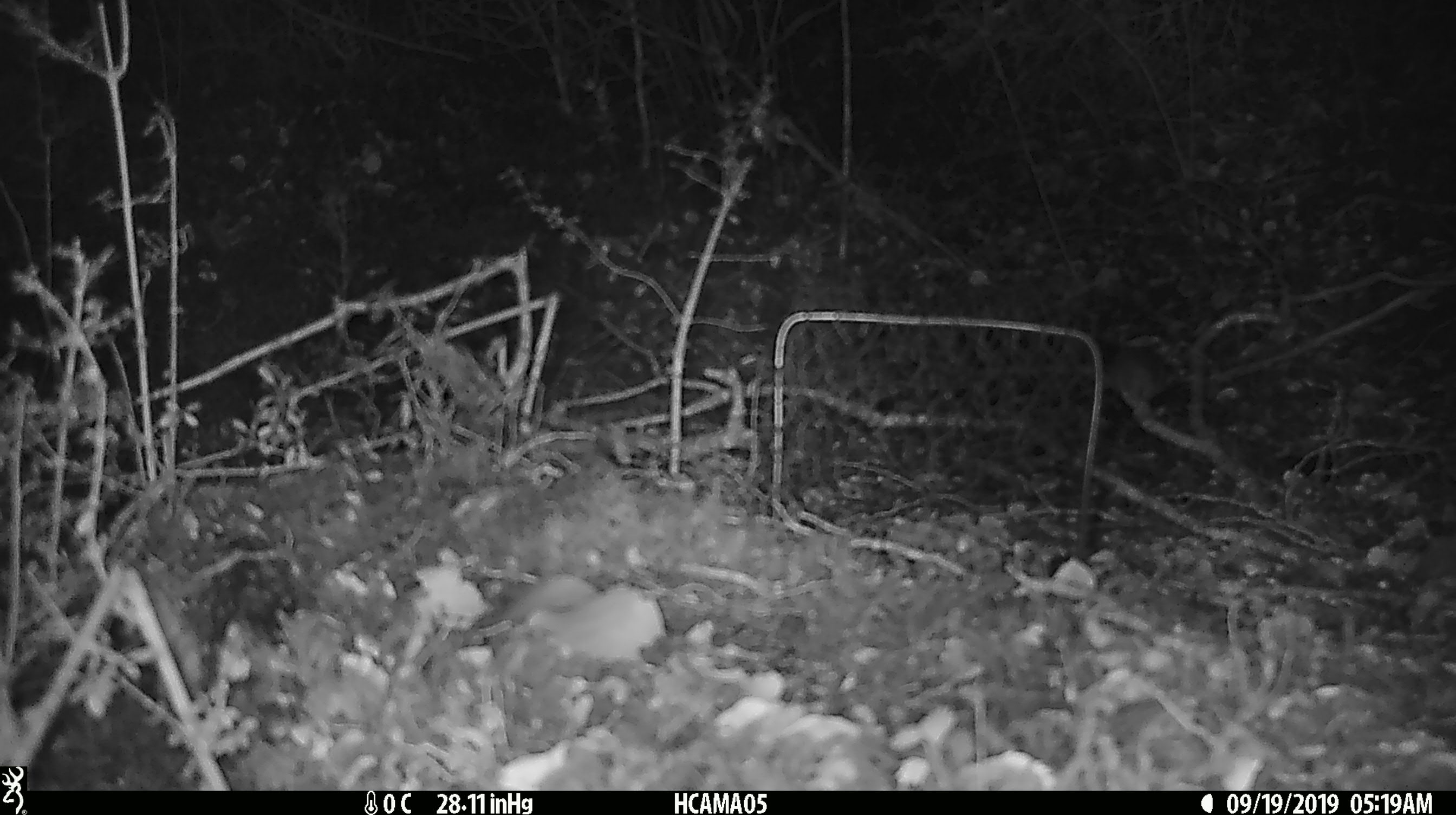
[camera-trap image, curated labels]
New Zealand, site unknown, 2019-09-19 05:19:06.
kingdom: Animalia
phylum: Chordata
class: Mammalia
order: Rodentia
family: Muridae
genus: Mus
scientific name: Mus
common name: mouse